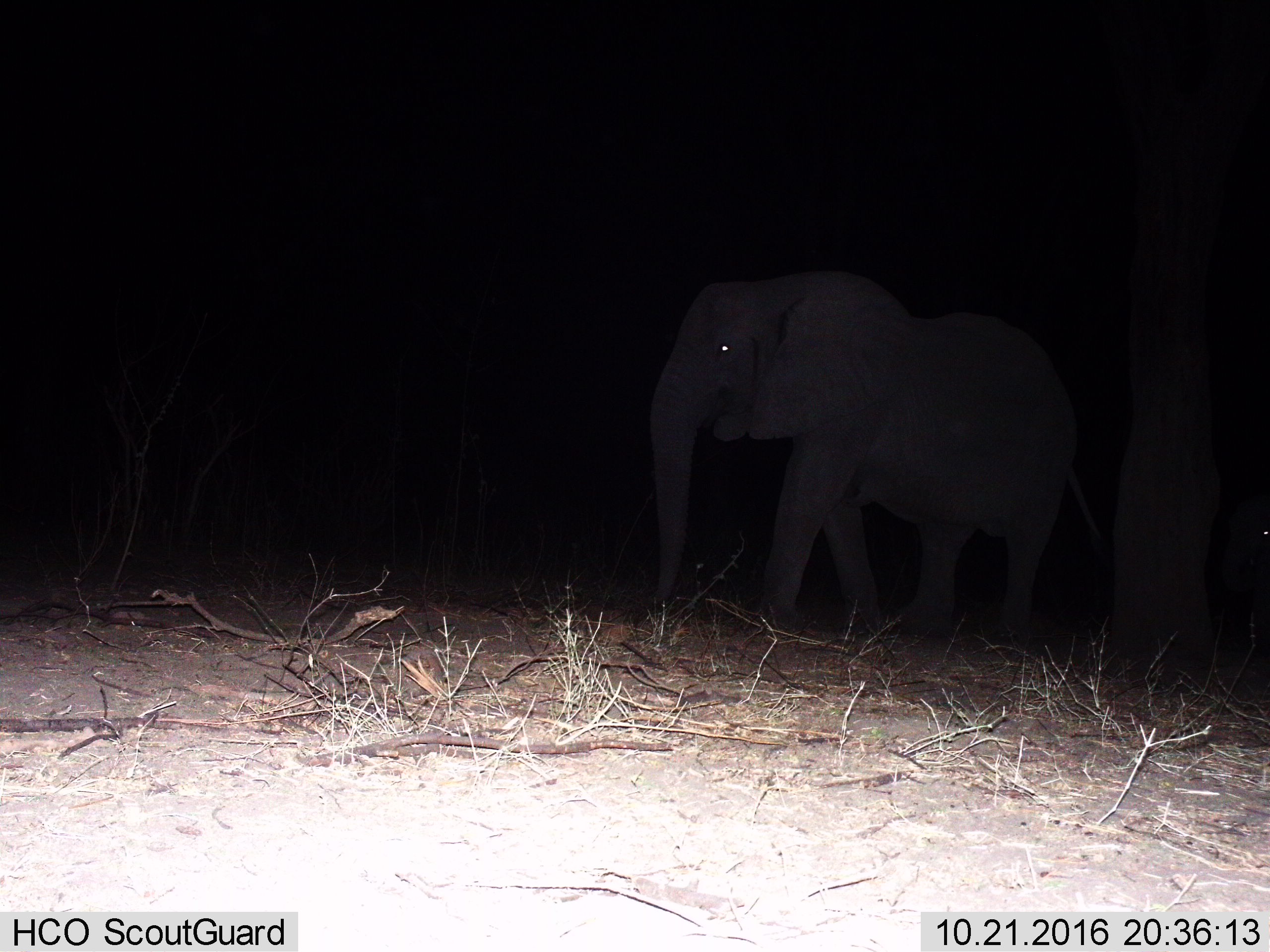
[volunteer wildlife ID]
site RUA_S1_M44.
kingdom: Animalia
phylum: Chordata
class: Mammalia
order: Proboscidea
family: Elephantidae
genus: Loxodonta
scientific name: Loxodonta africana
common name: african bush elephant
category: elephant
Elephant (african bush elephant) (Loxodonta africana), count 1. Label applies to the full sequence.